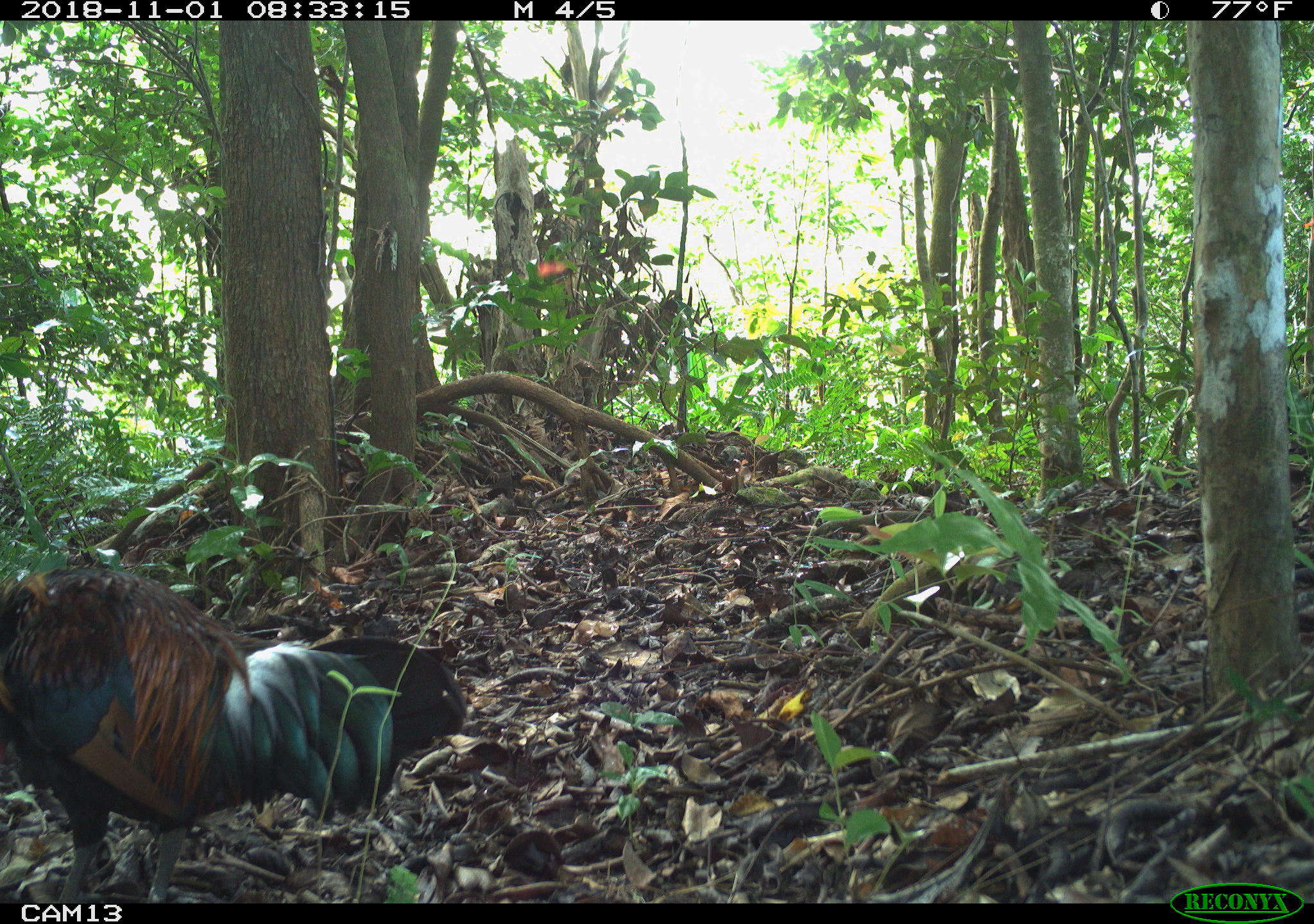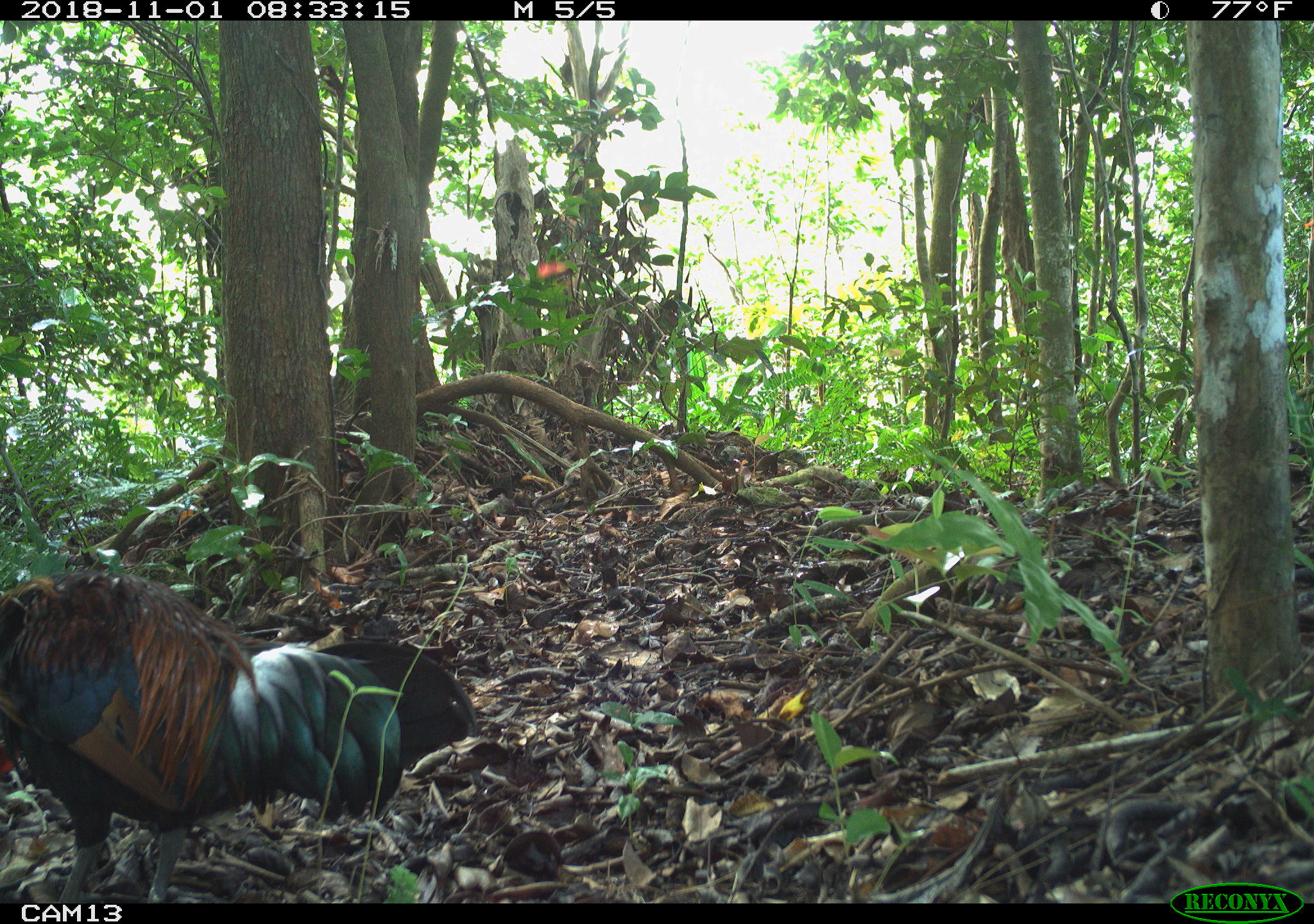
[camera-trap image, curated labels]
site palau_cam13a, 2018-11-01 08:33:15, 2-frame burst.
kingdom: Animalia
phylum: Chordata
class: Aves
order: Galliformes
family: Phasianidae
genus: Gallus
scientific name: Gallus gallus domesticus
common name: rooster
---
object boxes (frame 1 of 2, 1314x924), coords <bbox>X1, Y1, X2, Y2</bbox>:
rooster: <bbox>0, 564, 471, 900</bbox>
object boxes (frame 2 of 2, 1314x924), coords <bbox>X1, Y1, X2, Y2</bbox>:
rooster: <bbox>0, 576, 476, 899</bbox>